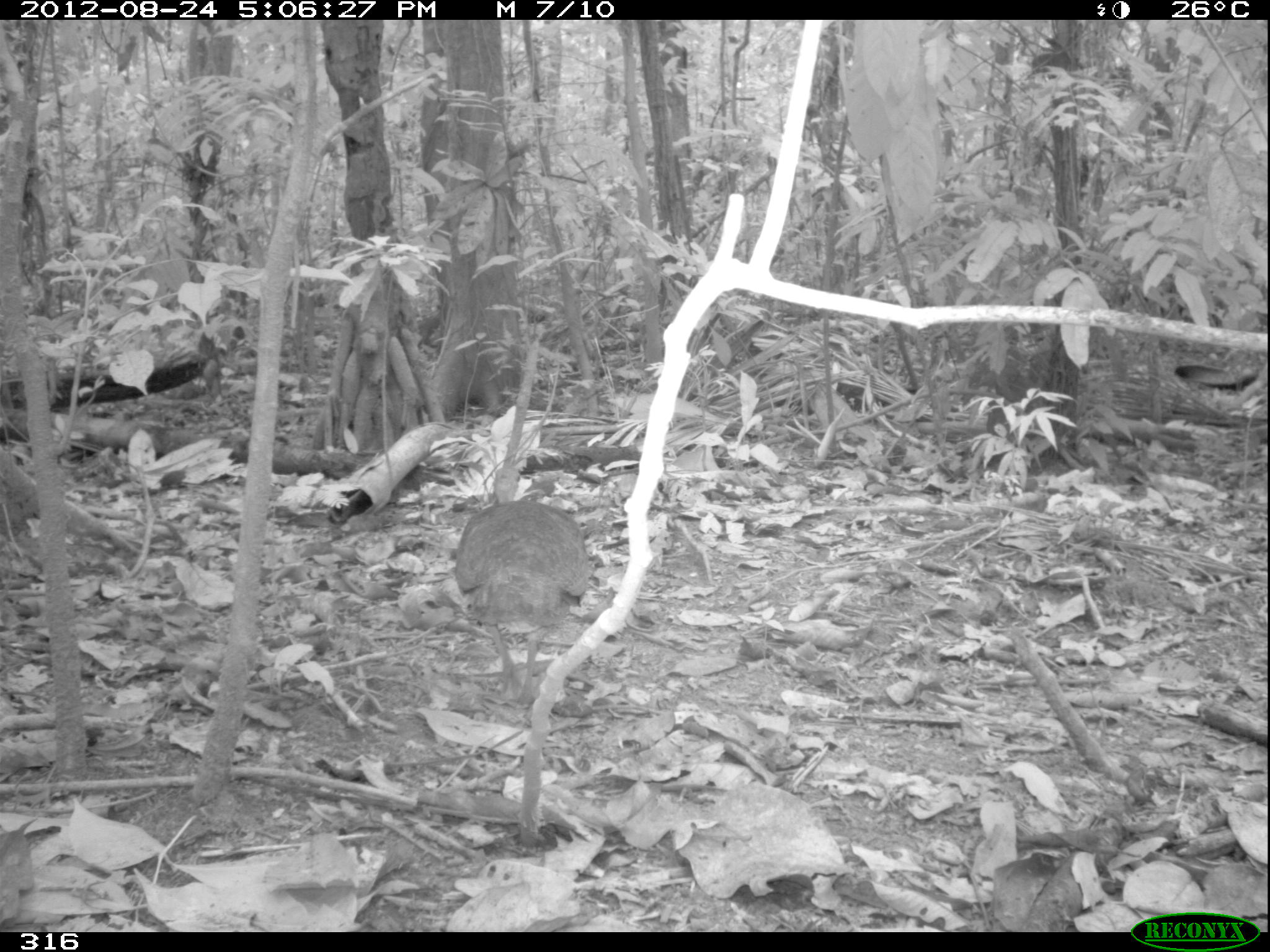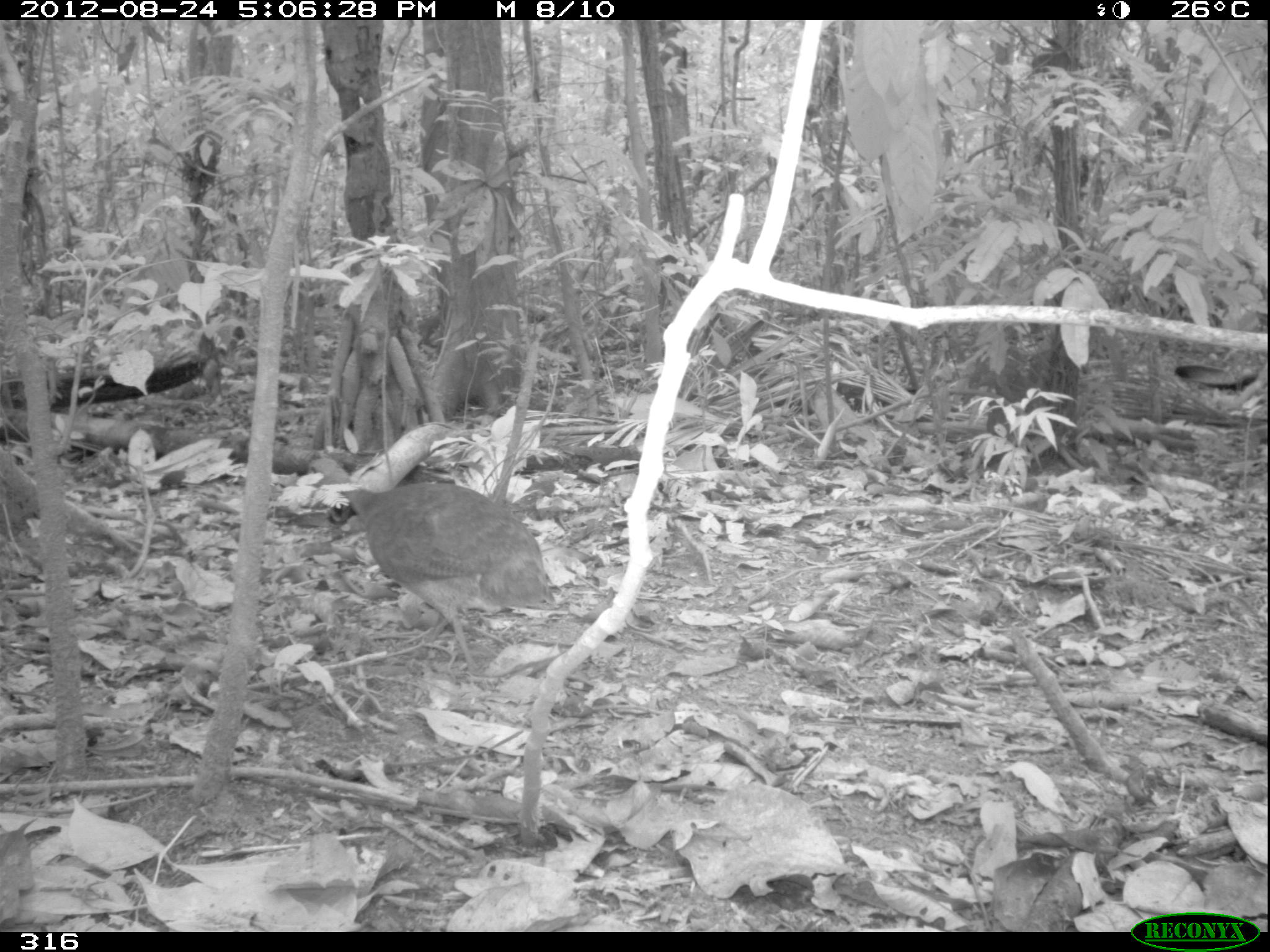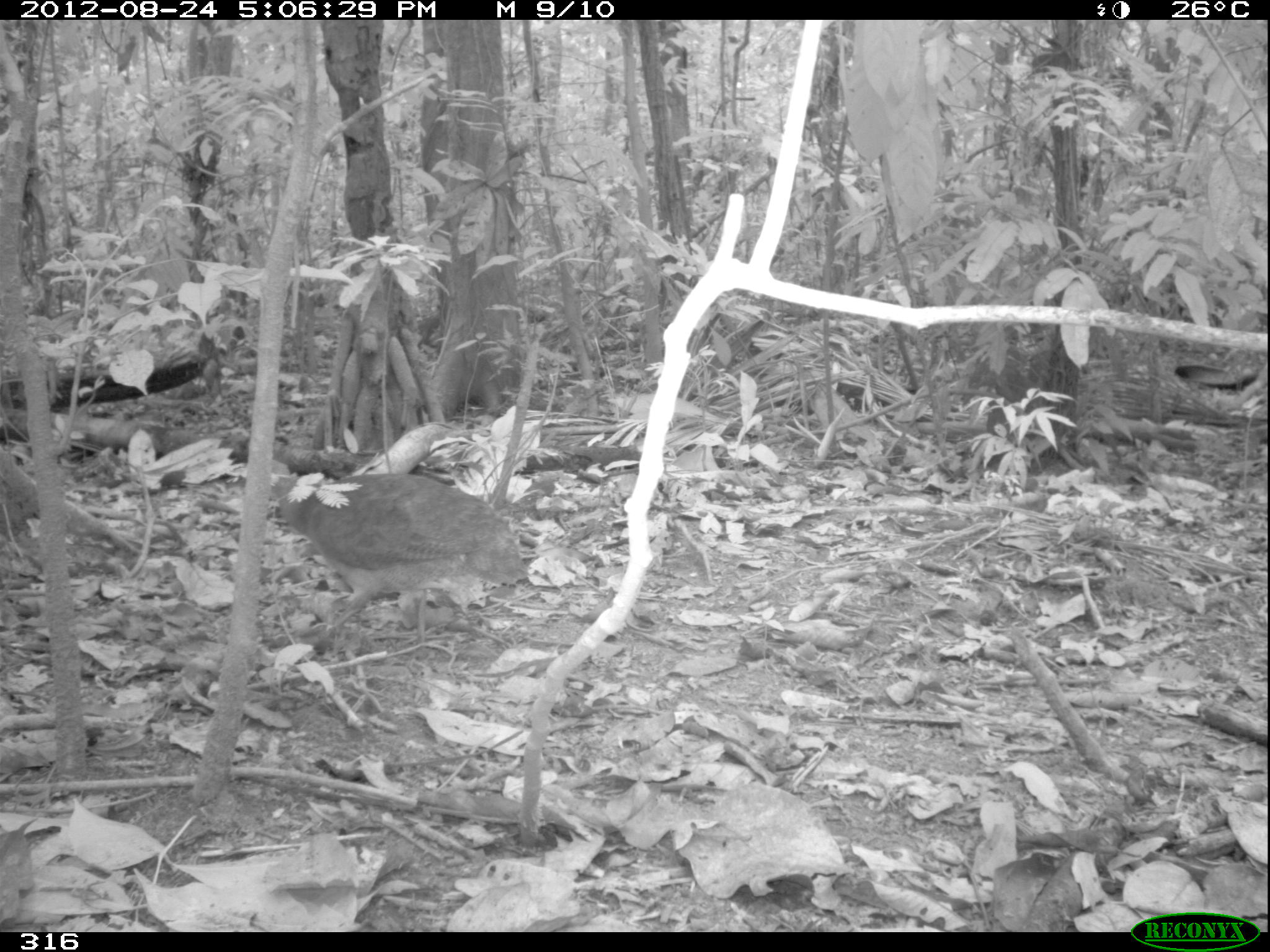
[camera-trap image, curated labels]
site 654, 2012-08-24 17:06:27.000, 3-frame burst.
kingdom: Animalia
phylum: Chordata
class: Aves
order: Galliformes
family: Phasianidae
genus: Alectoris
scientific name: Alectoris rufa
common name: red-legged partridge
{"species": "Alectoris rufa (red-legged partridge)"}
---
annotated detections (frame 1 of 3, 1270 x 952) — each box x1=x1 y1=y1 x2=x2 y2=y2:
alectoris rufa: x1=455 y1=500 x2=589 y2=704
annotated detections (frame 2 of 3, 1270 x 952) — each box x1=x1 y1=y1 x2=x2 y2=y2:
alectoris rufa: x1=308 y1=455 x2=556 y2=680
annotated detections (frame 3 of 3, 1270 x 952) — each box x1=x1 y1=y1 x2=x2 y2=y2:
alectoris rufa: x1=257 y1=464 x2=527 y2=651